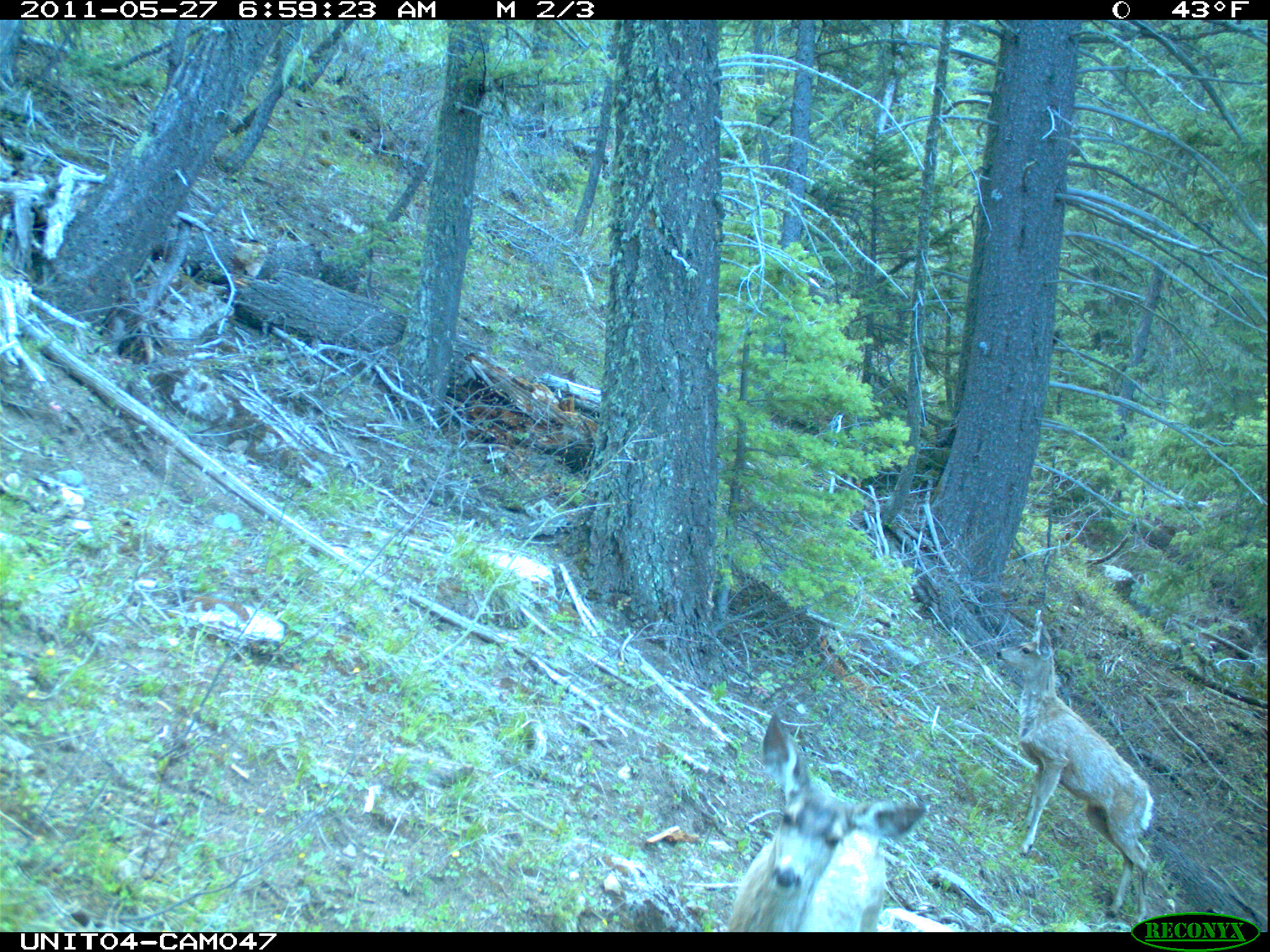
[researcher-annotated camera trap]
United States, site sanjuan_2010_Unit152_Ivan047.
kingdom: Animalia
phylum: Chordata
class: Mammalia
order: Artiodactyla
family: Cervidae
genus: Odocoileus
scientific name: Odocoileus hemionus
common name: mule deer